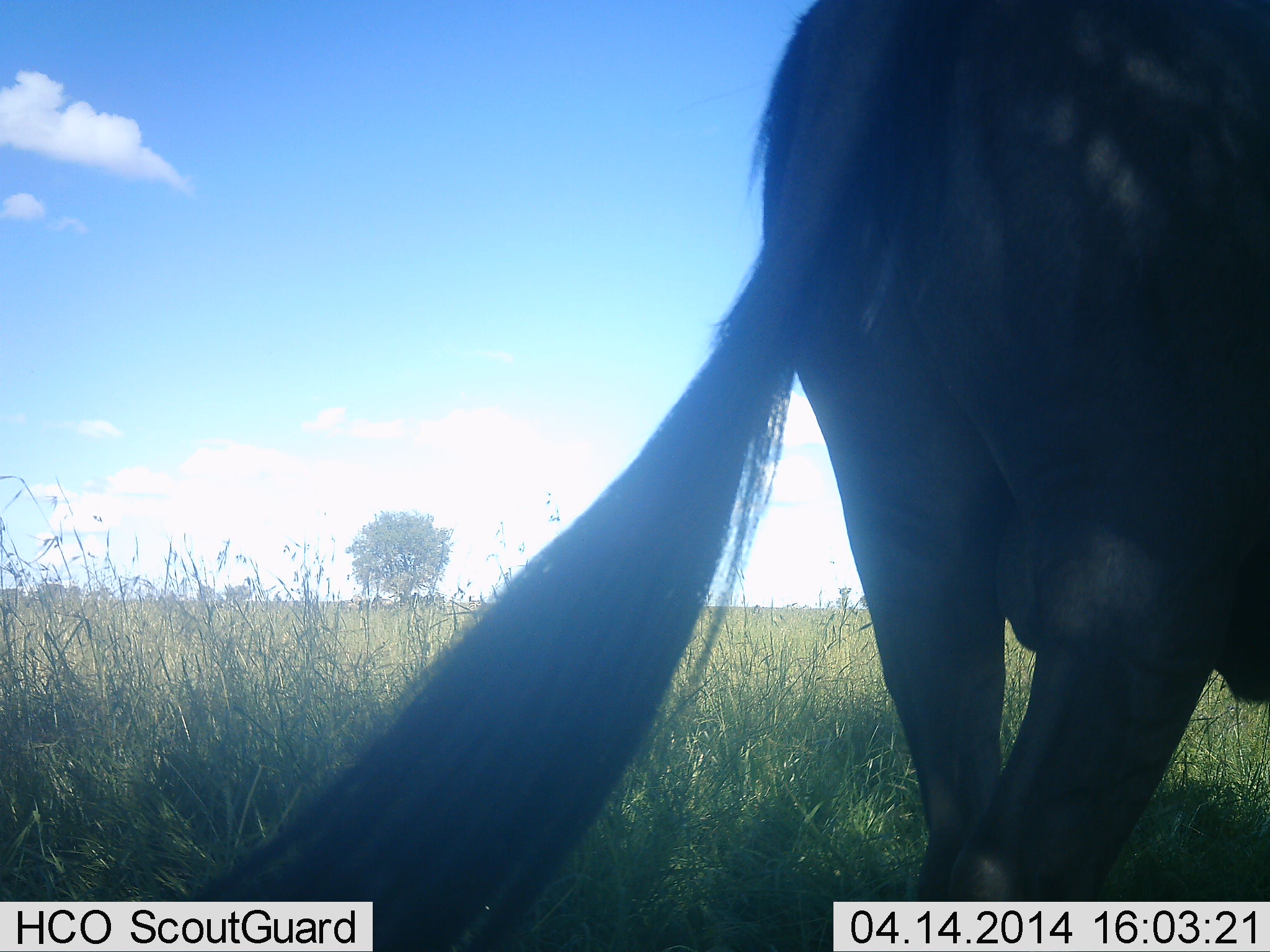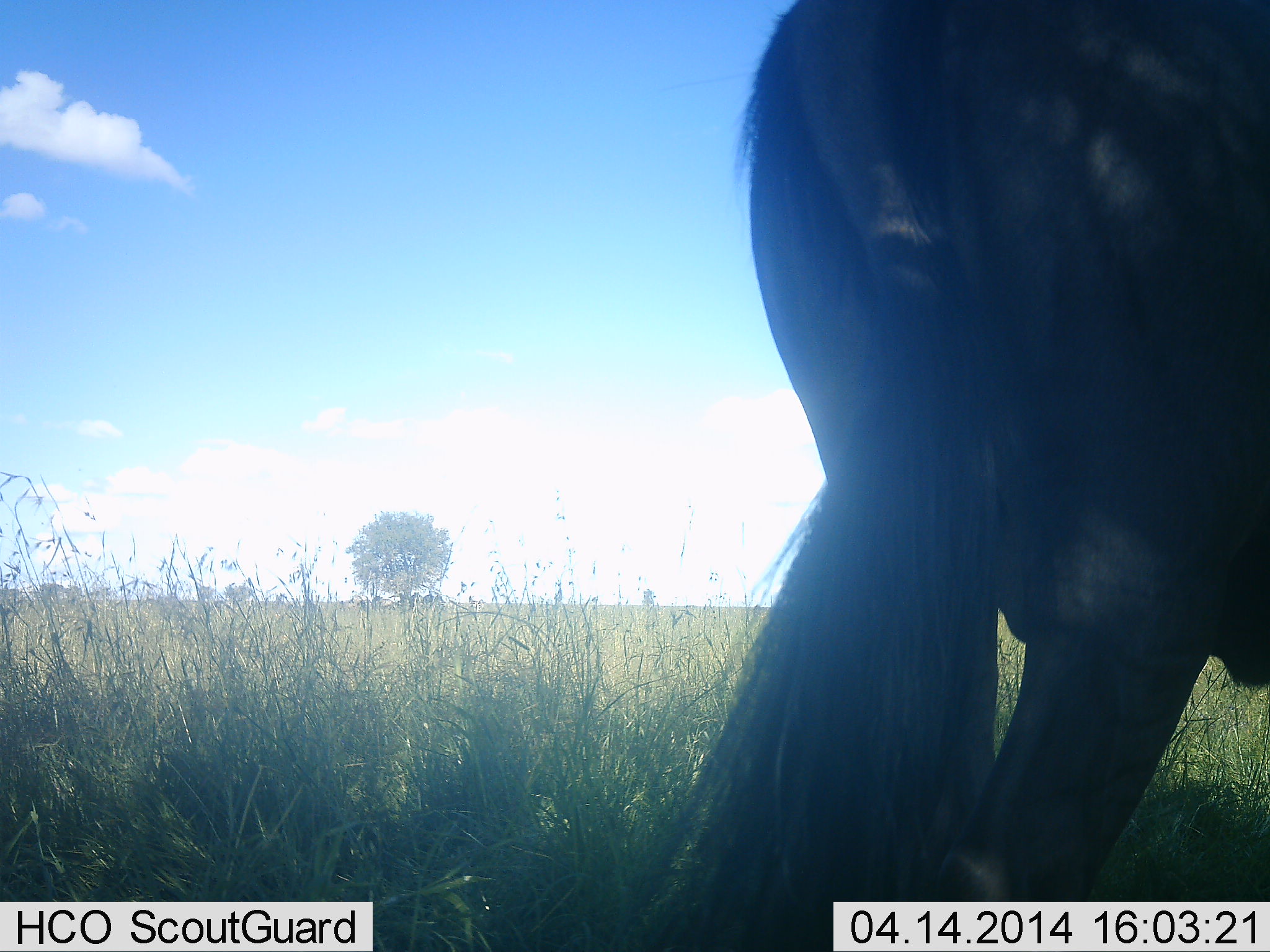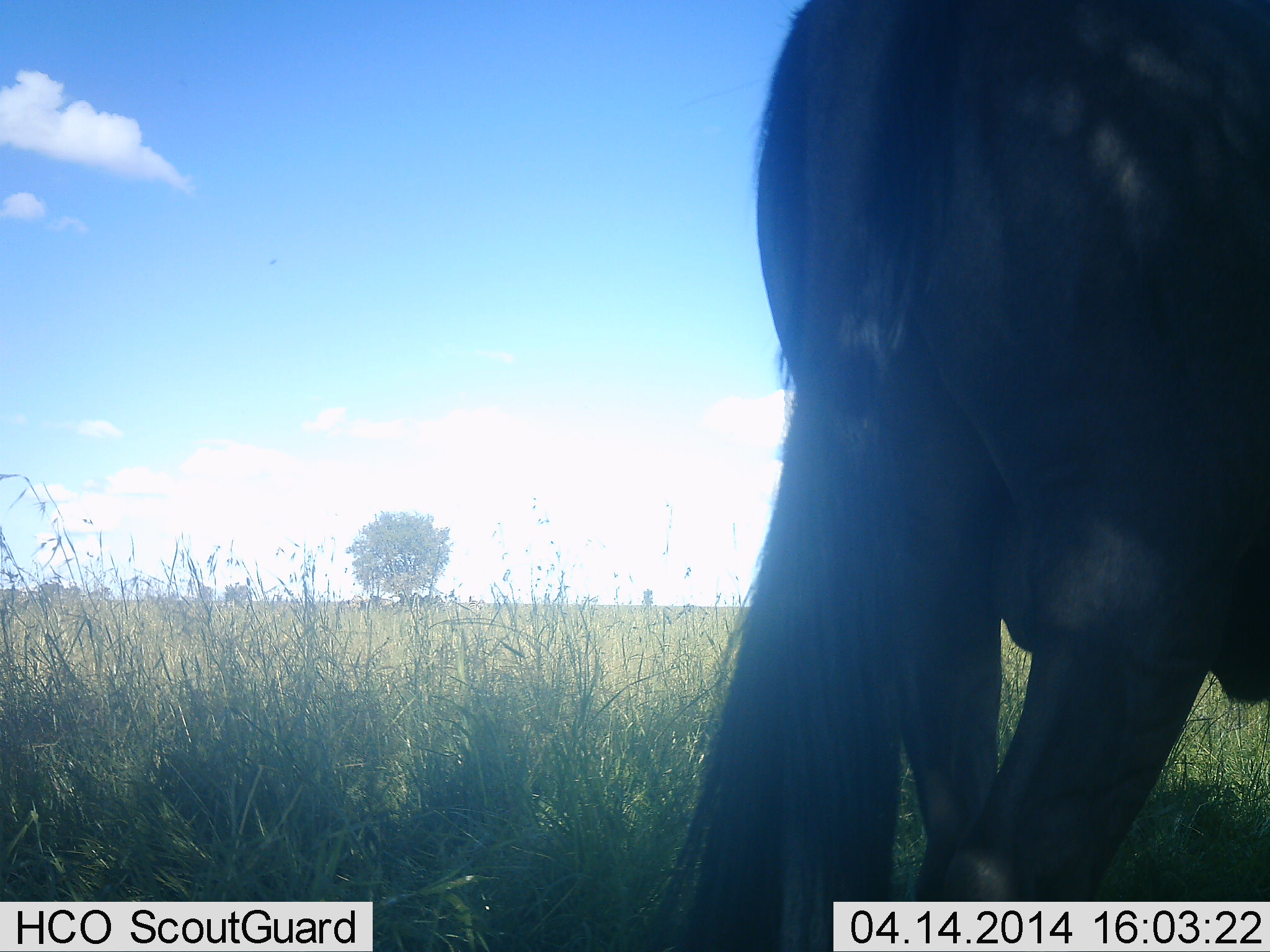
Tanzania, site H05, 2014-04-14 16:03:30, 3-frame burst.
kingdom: Animalia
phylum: Chordata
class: Mammalia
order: Artiodactyla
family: Bovidae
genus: Connochaetes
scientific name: Connochaetes taurinus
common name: blue wildebeest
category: wildebeest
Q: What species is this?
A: Wildebeest (blue wildebeest) (Connochaetes taurinus).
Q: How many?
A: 1.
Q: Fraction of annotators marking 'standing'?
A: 90%.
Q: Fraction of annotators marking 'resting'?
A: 0%.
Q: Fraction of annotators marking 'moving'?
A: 10%.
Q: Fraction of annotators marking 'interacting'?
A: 0%.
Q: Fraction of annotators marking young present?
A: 0%.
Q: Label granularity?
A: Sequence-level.